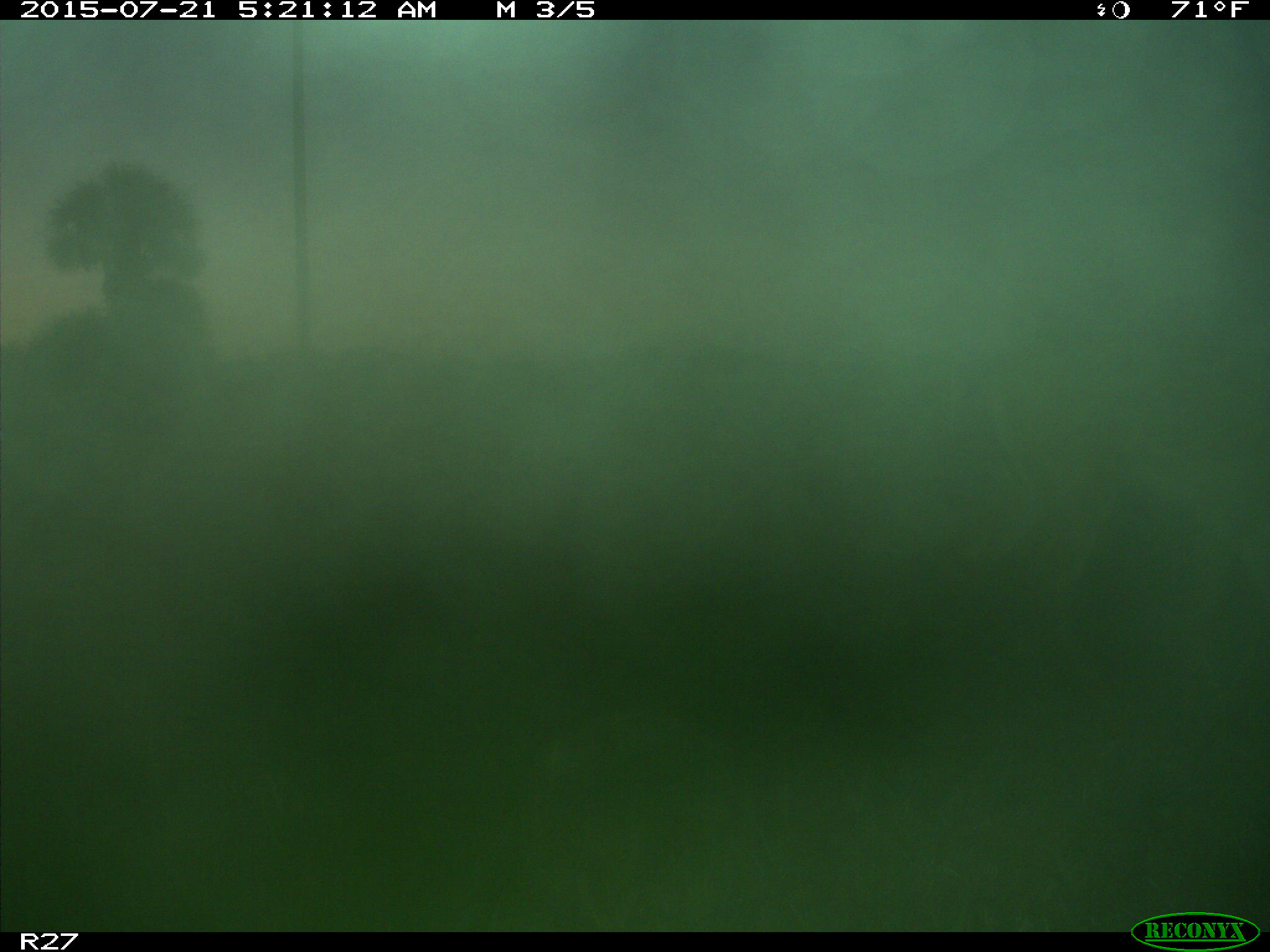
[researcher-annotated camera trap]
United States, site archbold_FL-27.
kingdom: Animalia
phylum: Chordata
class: Mammalia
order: Artiodactyla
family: Cervidae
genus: Odocoileus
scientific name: Odocoileus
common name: deer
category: unidentified deer